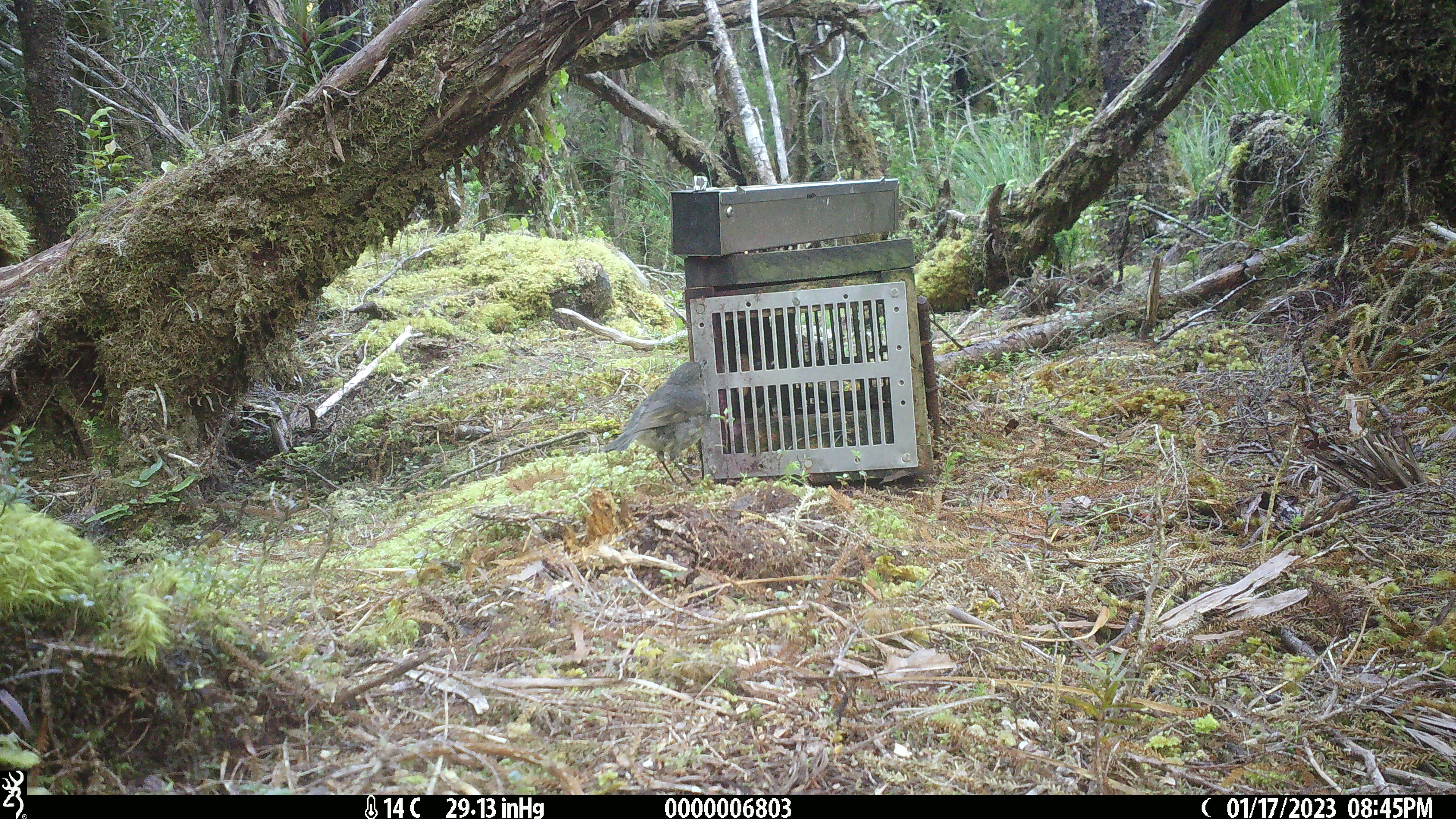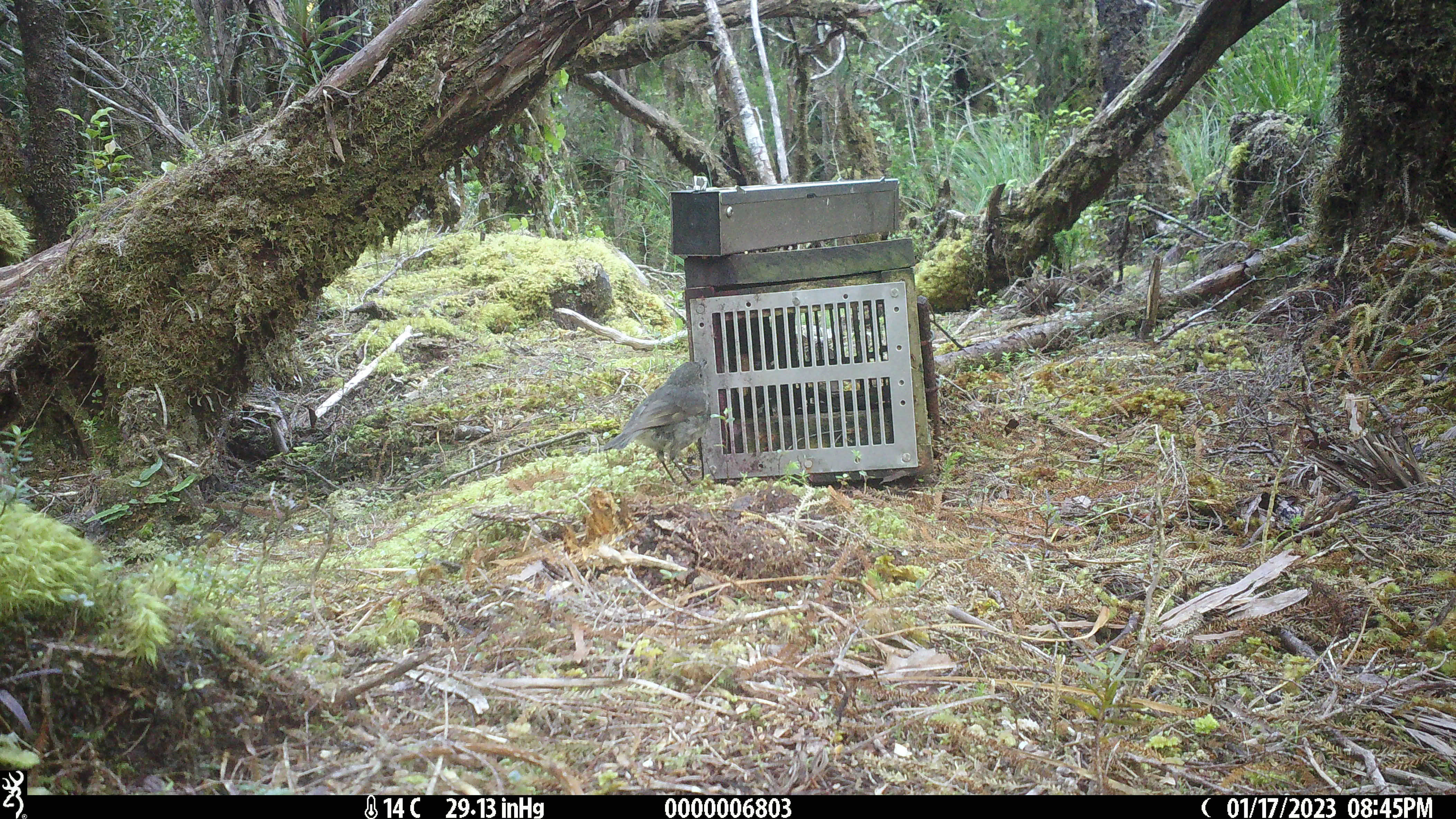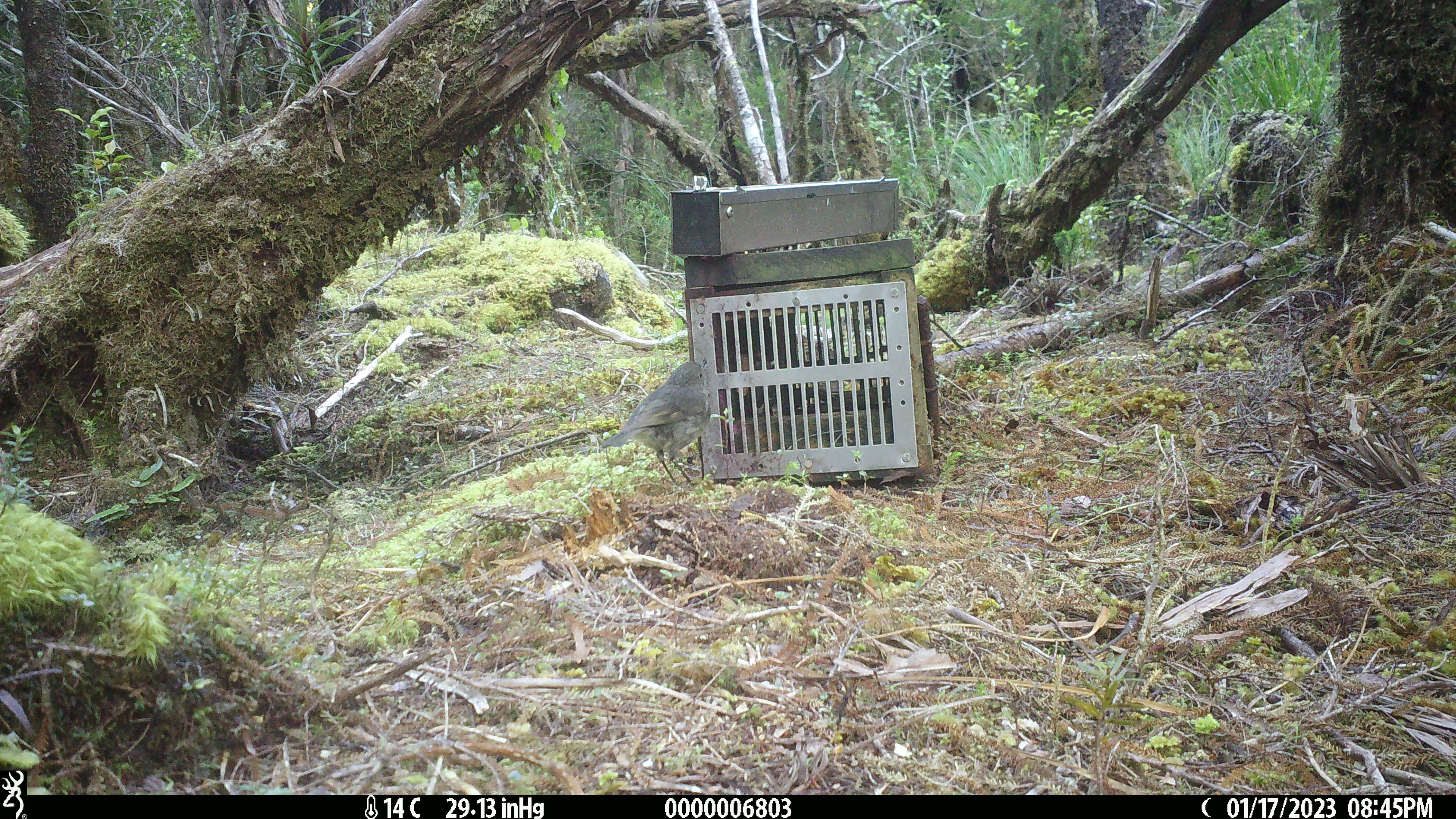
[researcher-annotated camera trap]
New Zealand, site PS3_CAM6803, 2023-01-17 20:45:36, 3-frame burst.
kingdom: Animalia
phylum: Chordata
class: Aves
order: Passeriformes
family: Petroicidae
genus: Petroica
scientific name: Petroica australis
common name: new zealand robin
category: robin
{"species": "robin (new zealand robin) (Petroica australis)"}